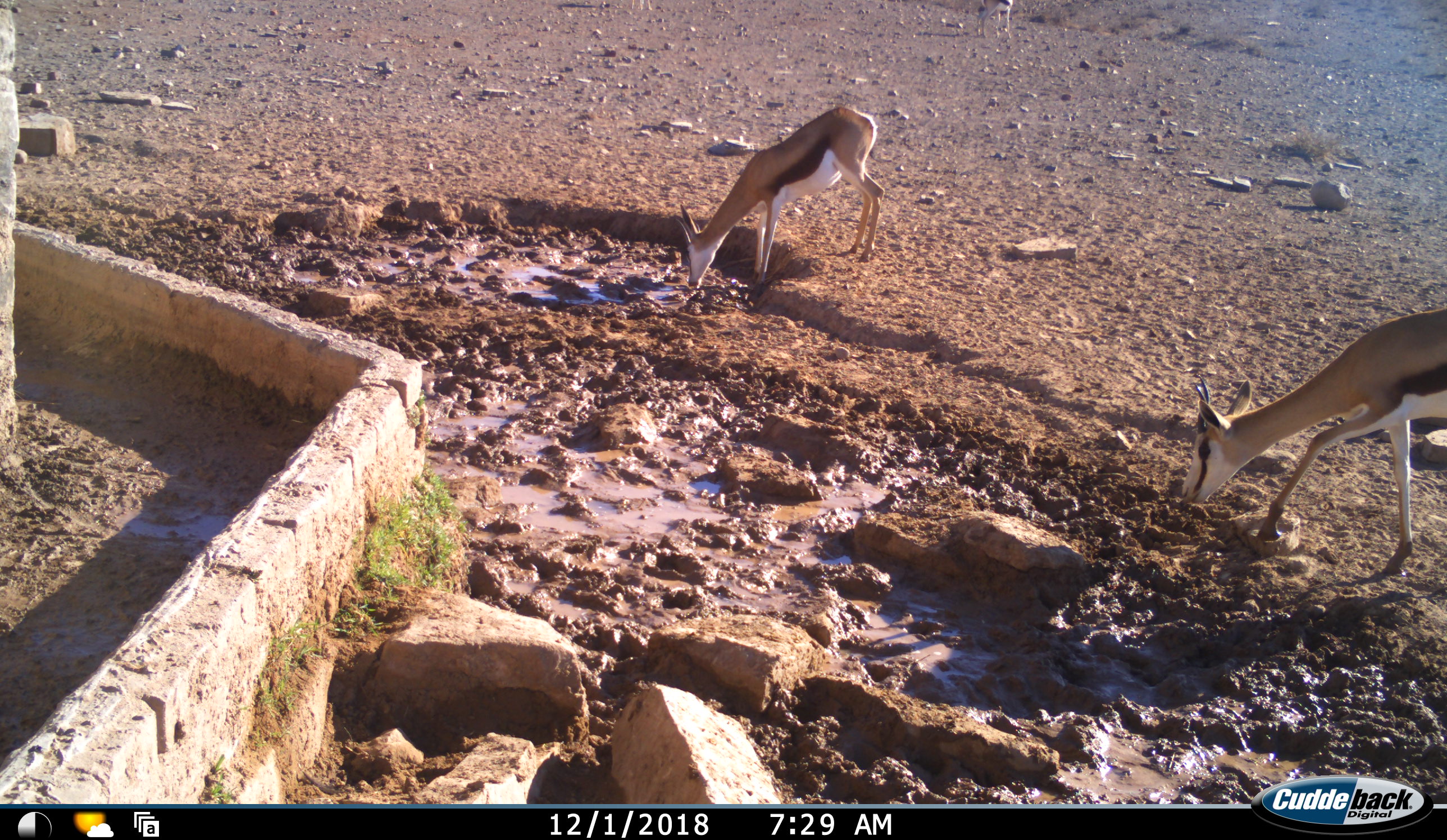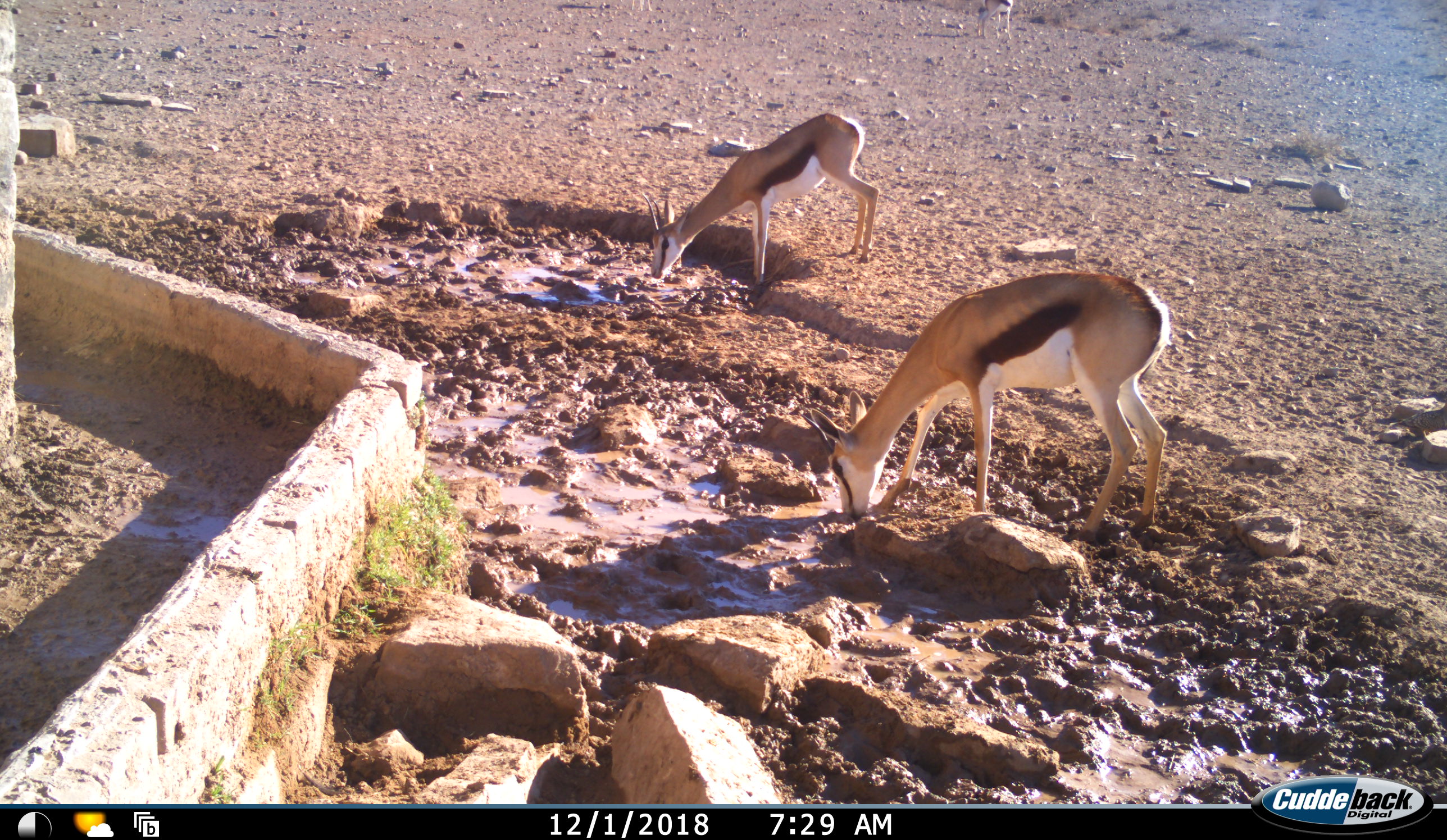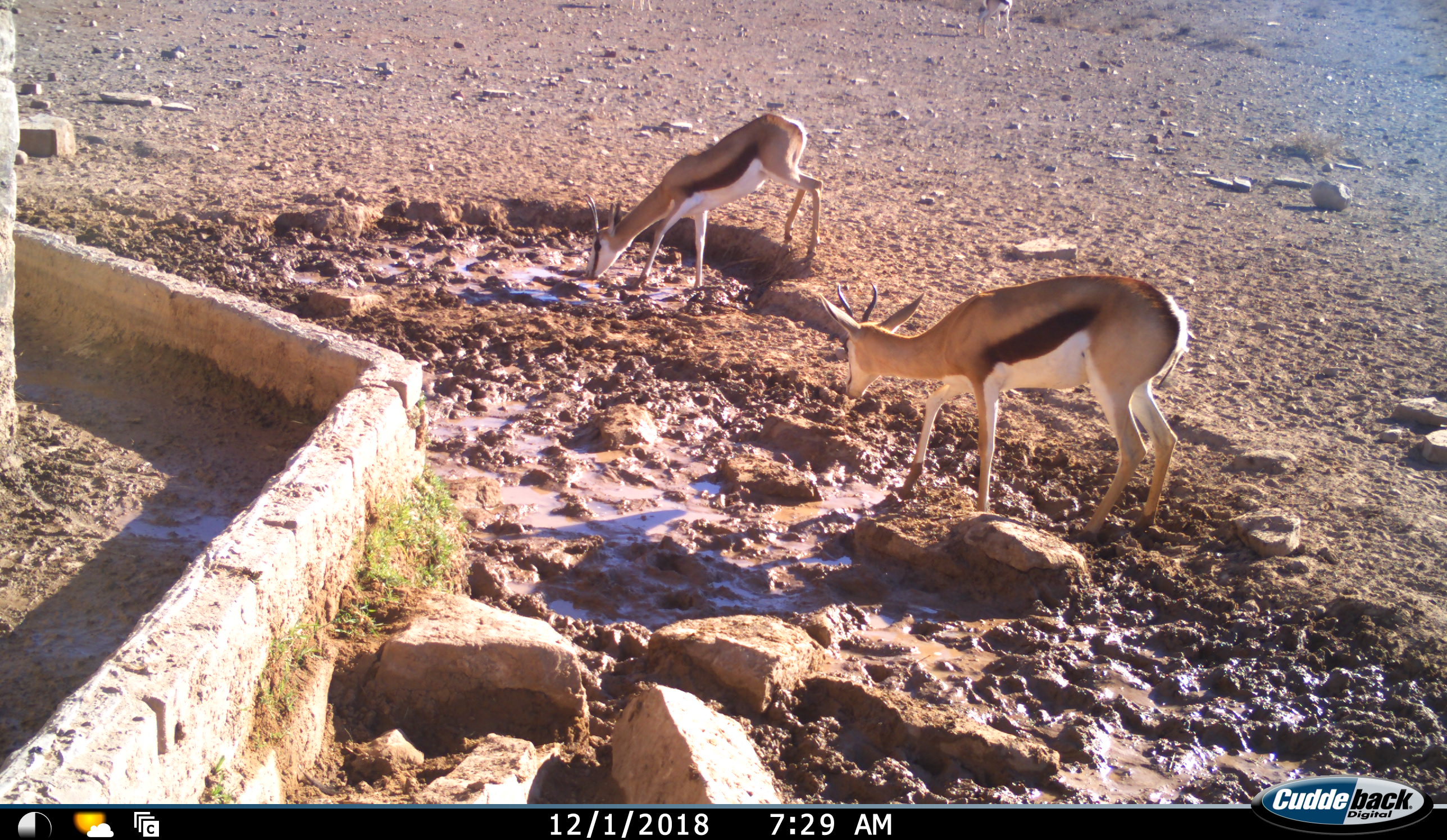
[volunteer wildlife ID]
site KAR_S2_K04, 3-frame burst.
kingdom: Animalia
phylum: Chordata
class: Mammalia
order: Artiodactyla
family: Bovidae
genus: Antidorcas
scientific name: Antidorcas marsupialis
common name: springbok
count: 2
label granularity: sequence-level